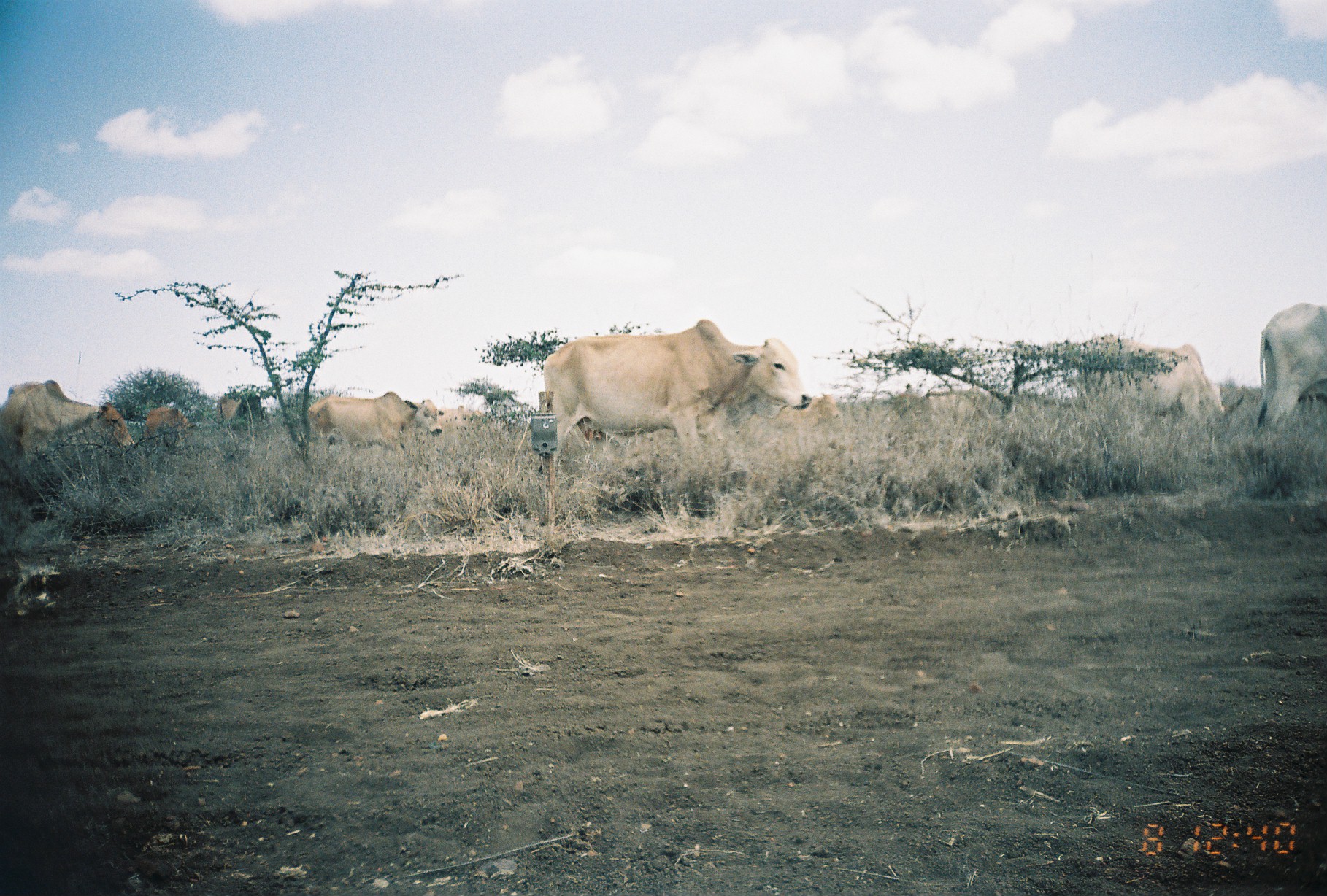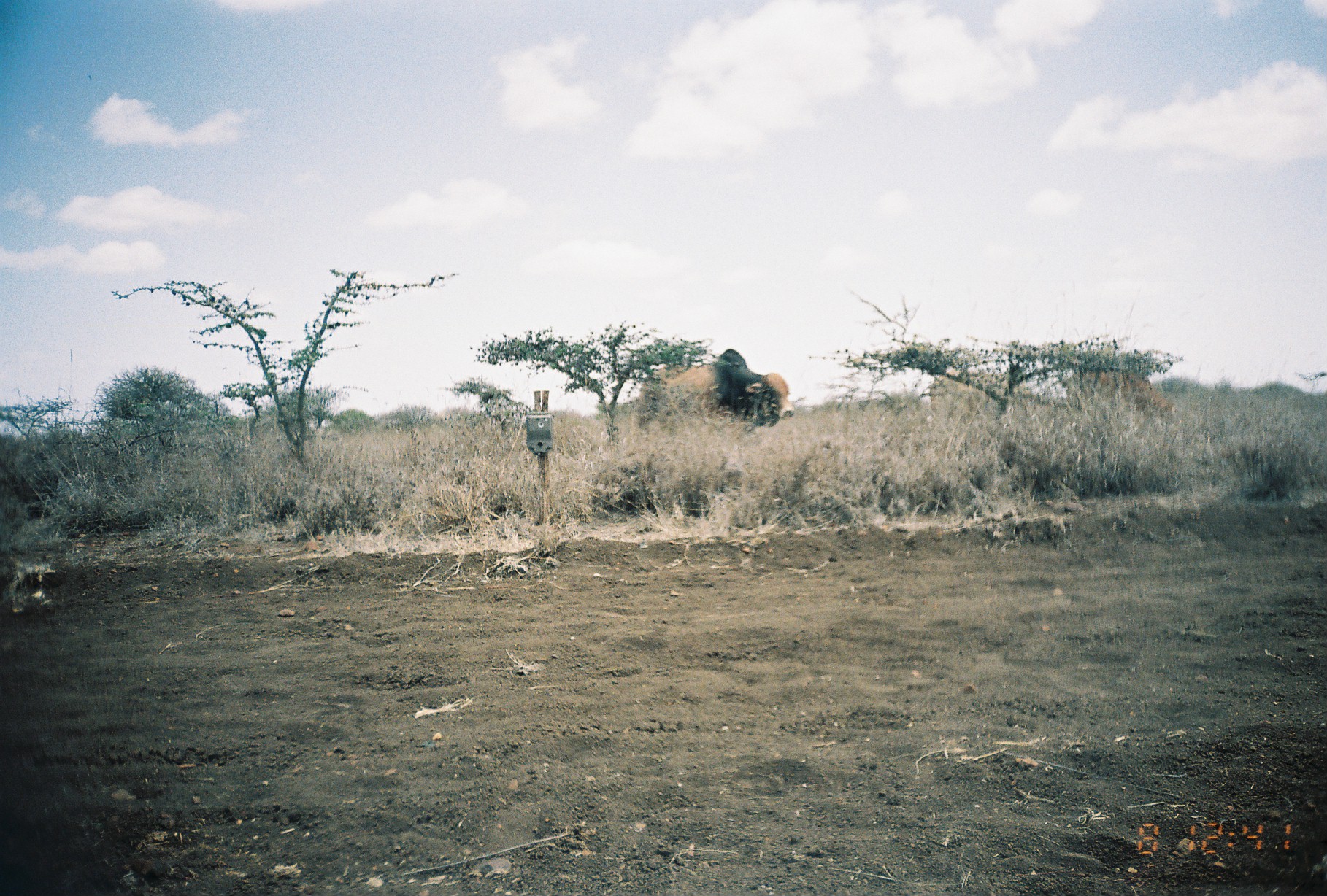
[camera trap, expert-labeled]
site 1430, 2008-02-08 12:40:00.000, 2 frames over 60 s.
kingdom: Animalia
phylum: Chordata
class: Mammalia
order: Artiodactyla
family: Bovidae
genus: Bos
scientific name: Bos taurus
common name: domestic cattle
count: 11